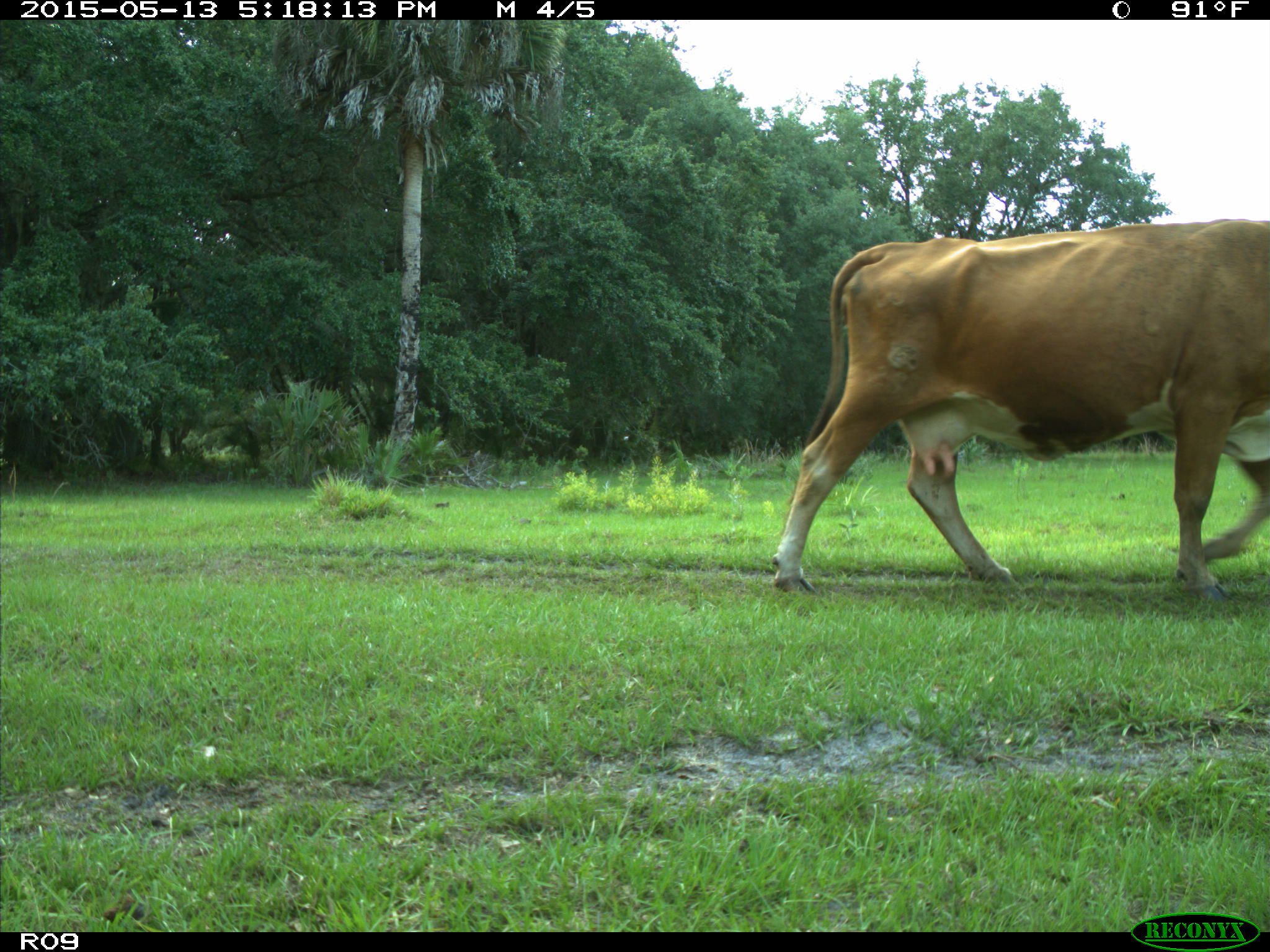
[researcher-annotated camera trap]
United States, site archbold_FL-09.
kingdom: Animalia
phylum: Chordata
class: Mammalia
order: Artiodactyla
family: Bovidae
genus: Bos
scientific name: Bos taurus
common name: domestic cow